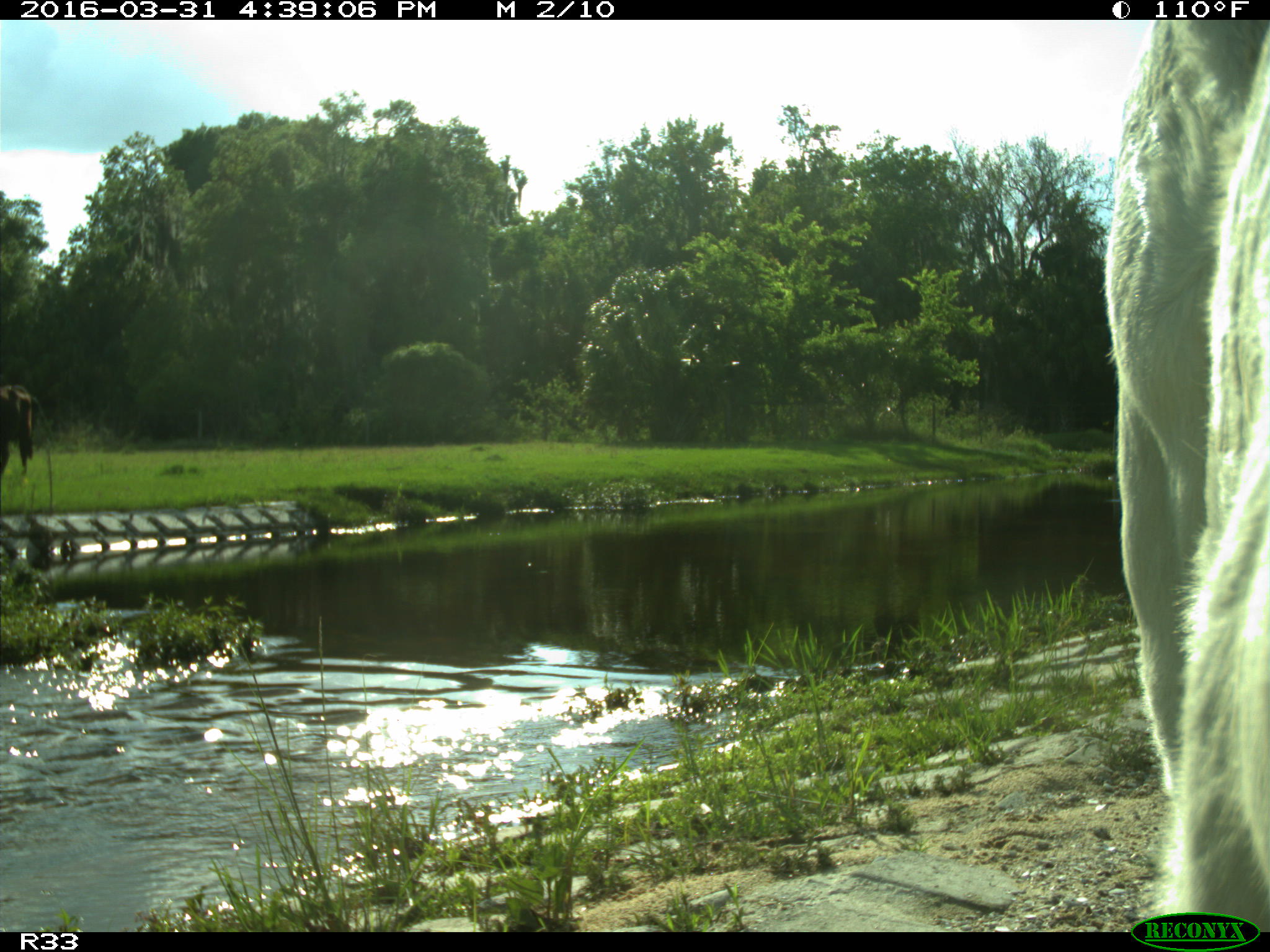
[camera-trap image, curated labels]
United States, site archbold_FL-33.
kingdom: Animalia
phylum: Chordata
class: Mammalia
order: Artiodactyla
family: Bovidae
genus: Bos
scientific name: Bos taurus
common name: domestic cow